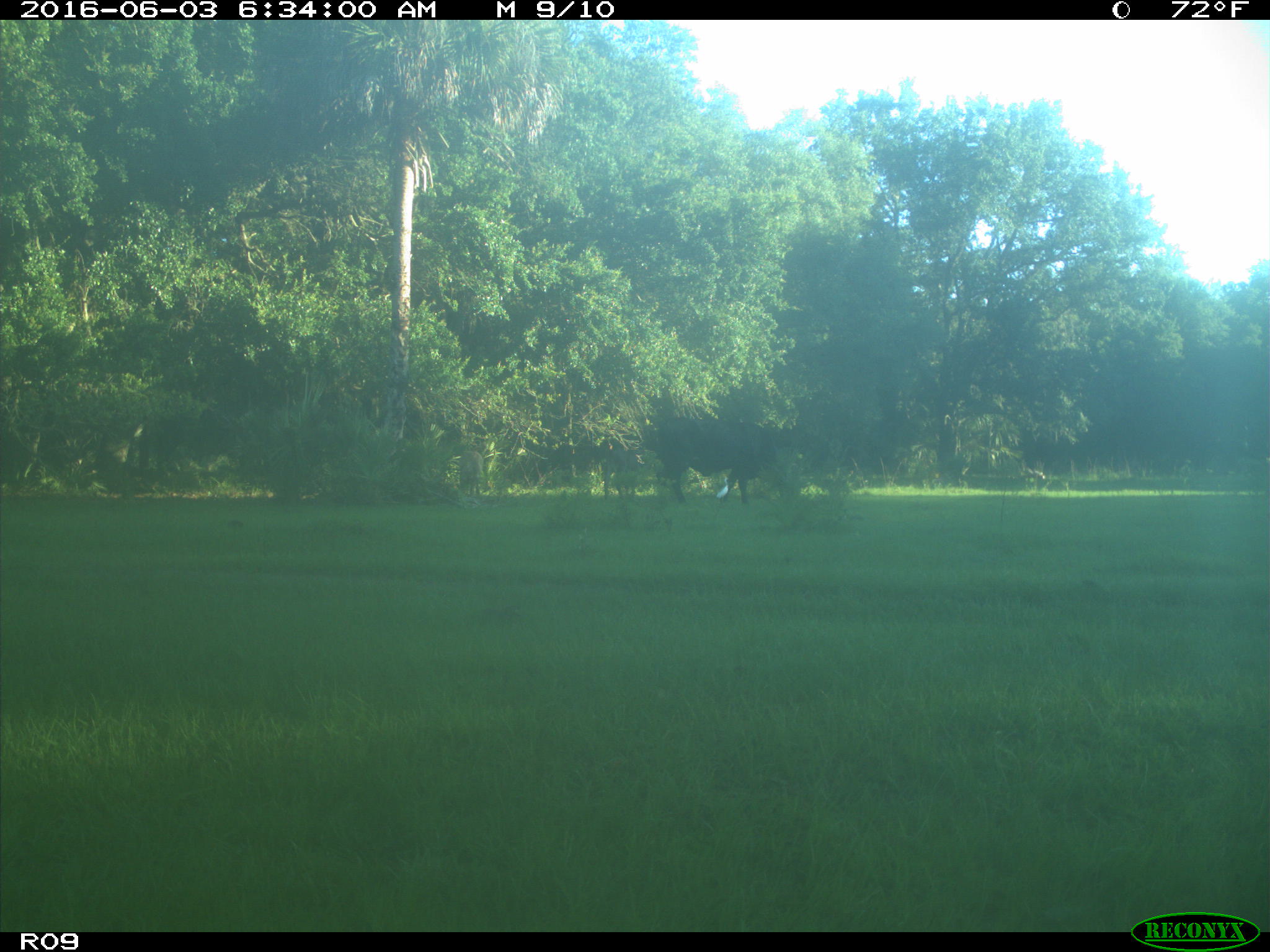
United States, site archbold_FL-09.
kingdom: Animalia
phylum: Chordata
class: Mammalia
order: Artiodactyla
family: Bovidae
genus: Bos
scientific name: Bos taurus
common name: domestic cow